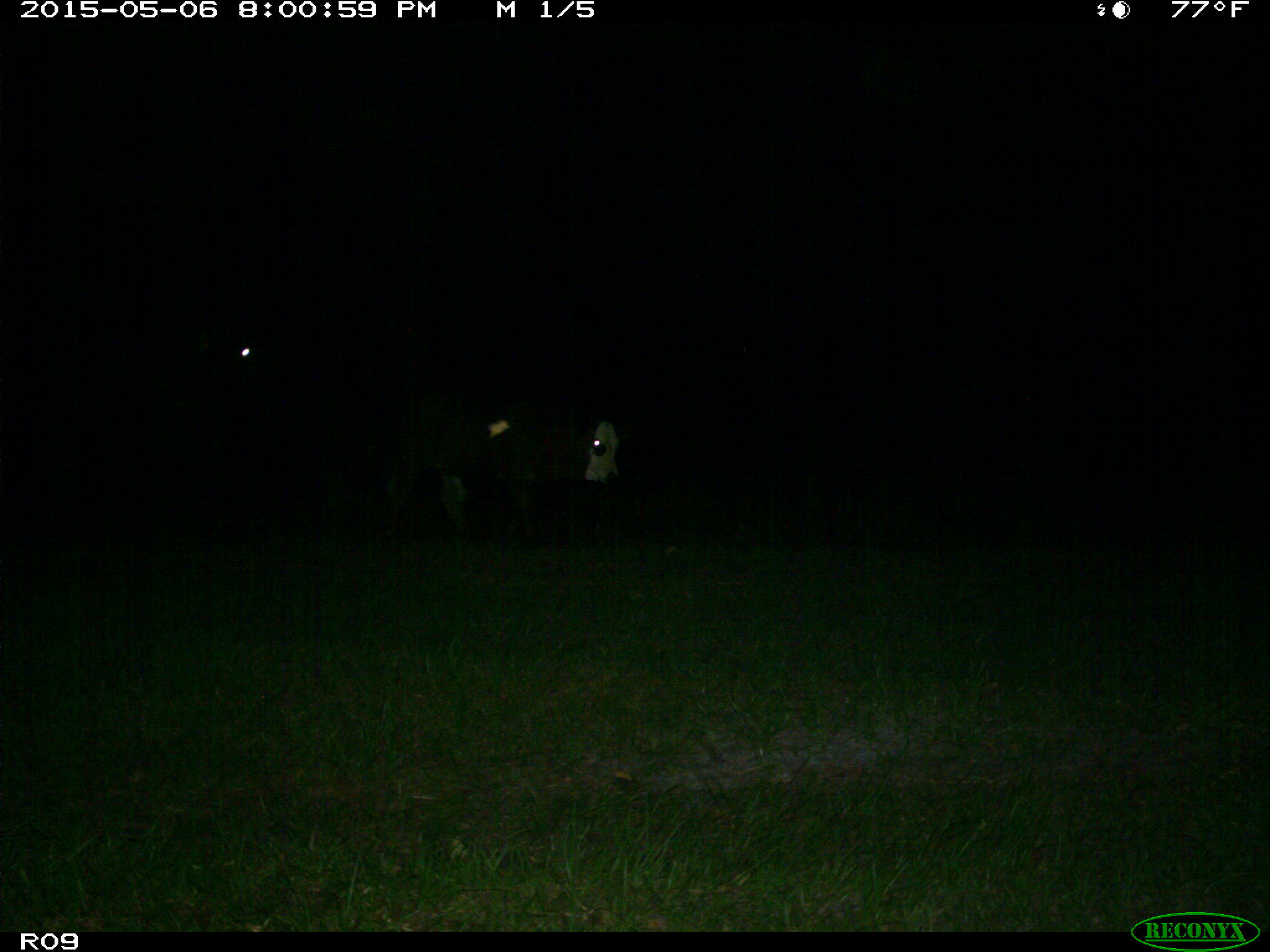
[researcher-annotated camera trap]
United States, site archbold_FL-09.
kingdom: Animalia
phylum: Chordata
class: Mammalia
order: Artiodactyla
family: Bovidae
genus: Bos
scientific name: Bos taurus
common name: domestic cow